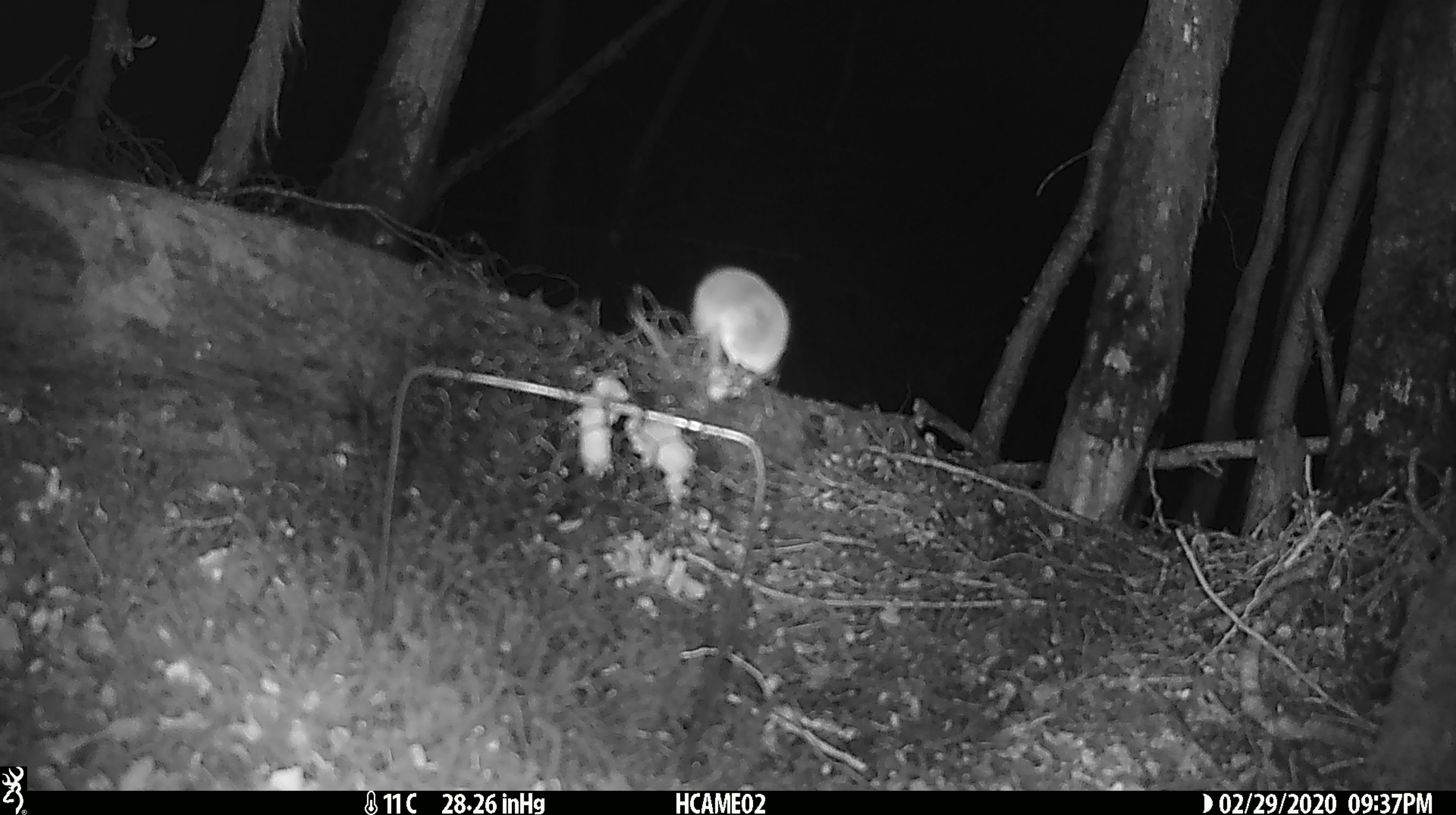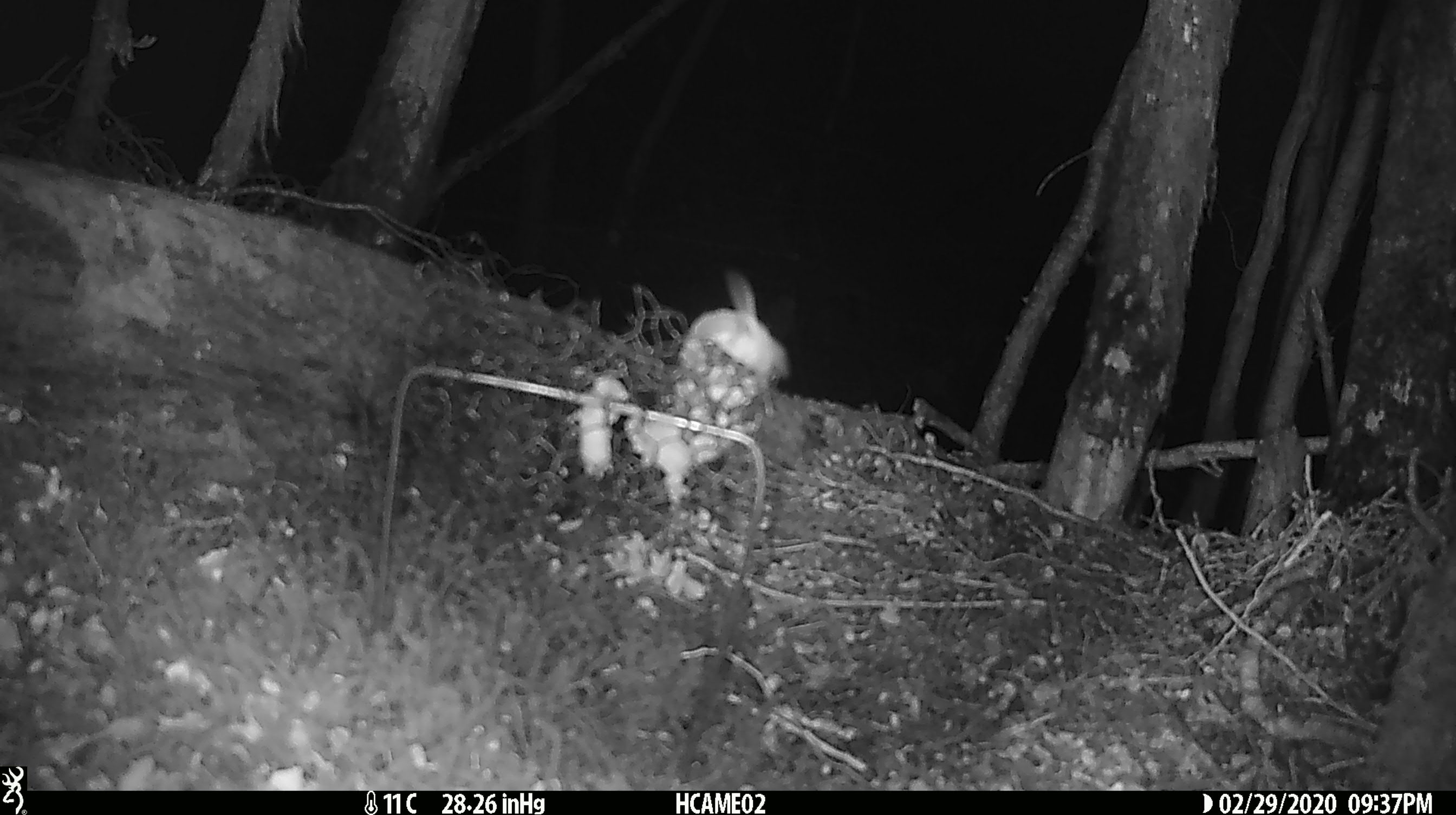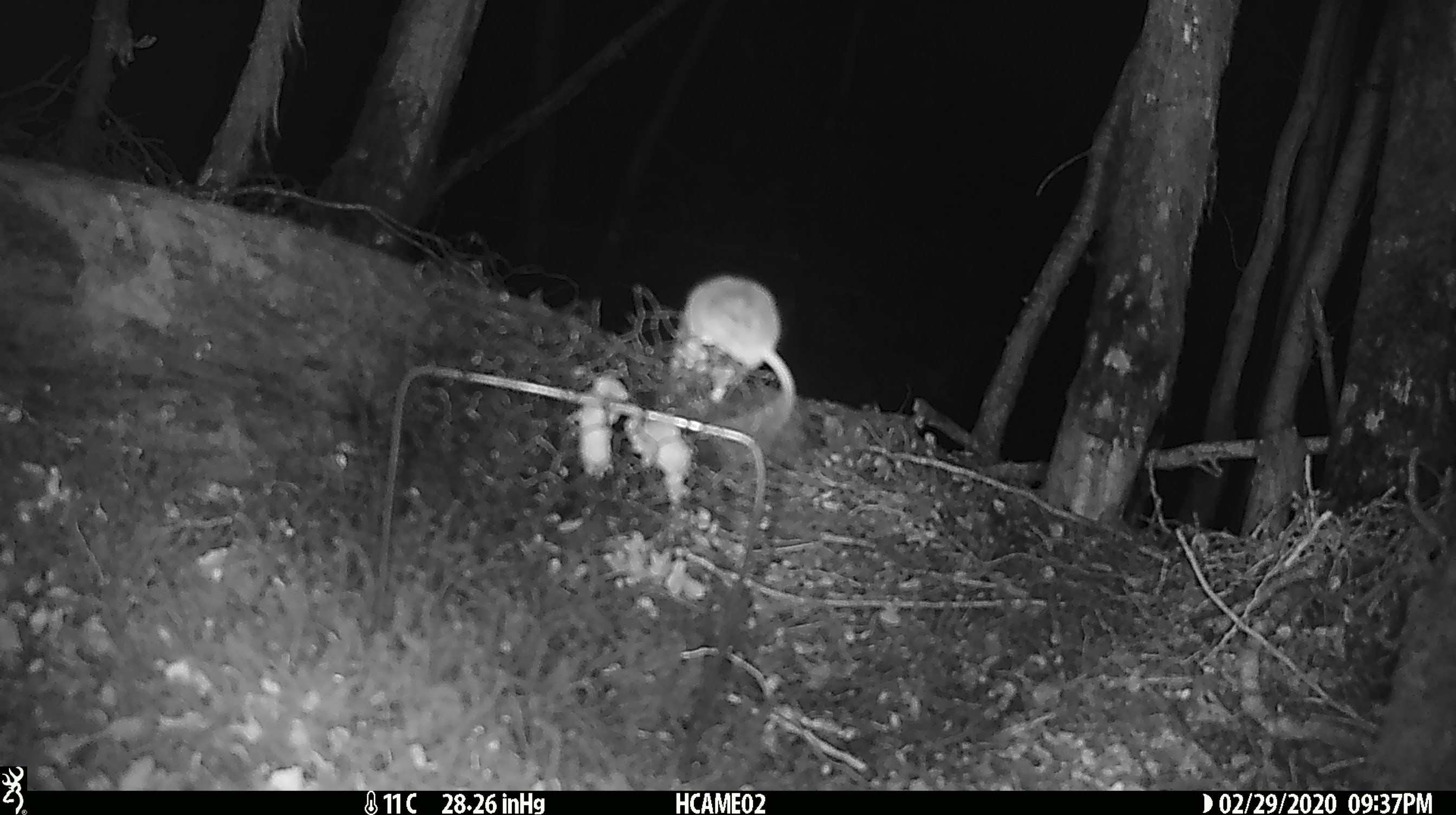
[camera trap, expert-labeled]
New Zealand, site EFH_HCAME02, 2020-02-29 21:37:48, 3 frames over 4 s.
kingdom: Animalia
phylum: Chordata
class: Mammalia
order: Rodentia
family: Muridae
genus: Mus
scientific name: Mus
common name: mouse